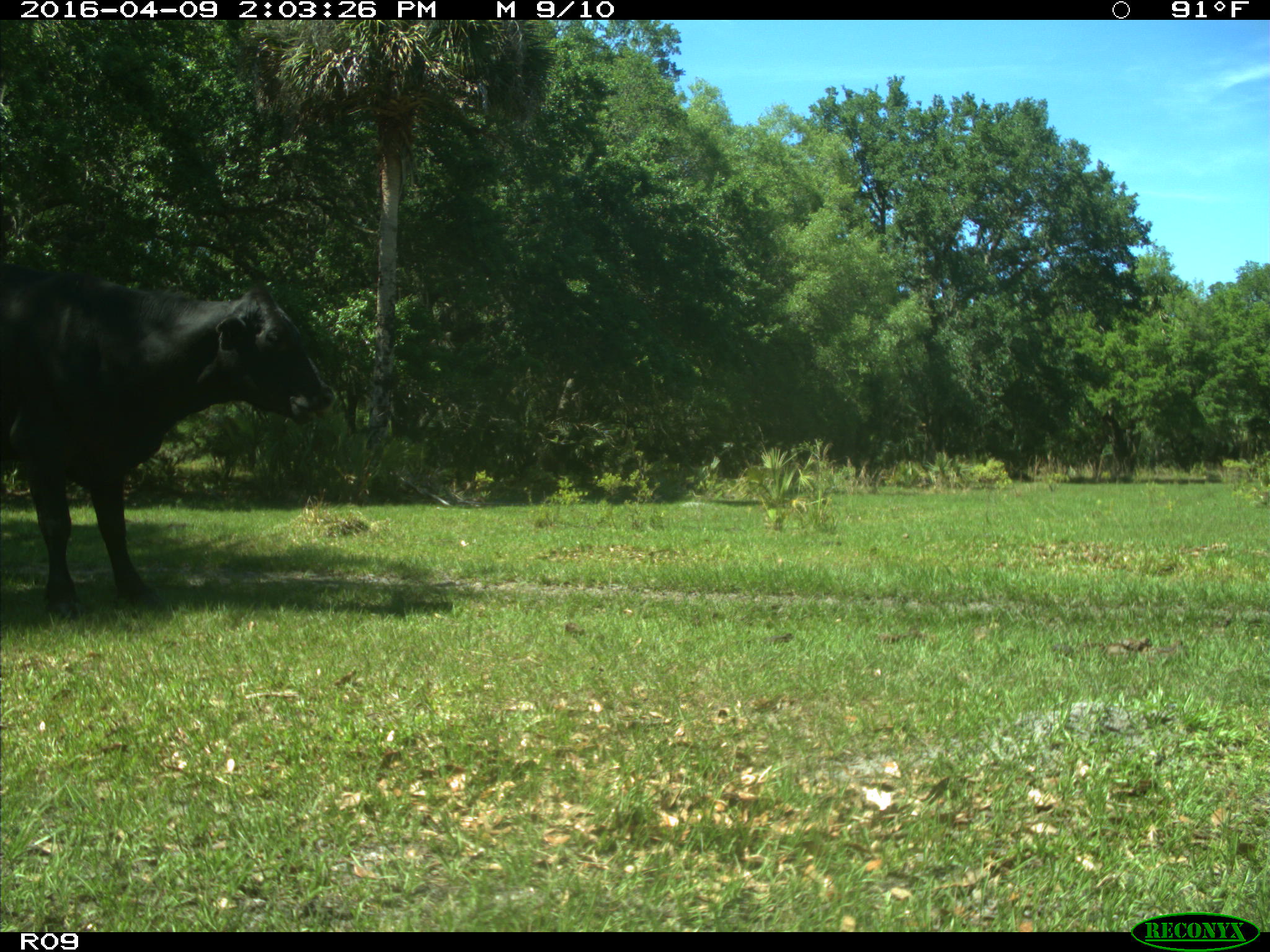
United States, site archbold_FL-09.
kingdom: Animalia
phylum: Chordata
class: Mammalia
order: Artiodactyla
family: Bovidae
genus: Bos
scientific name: Bos taurus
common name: domestic cow